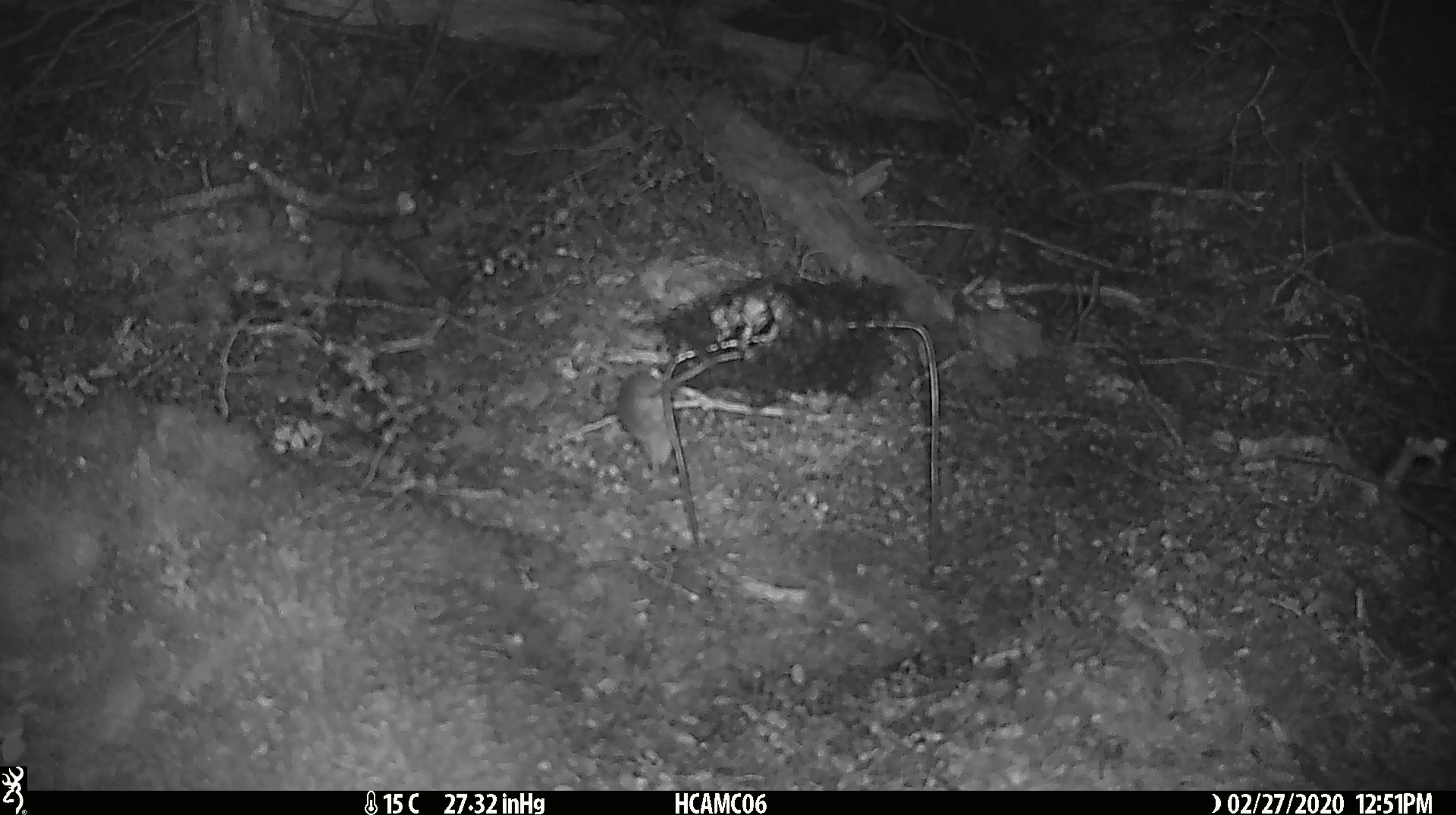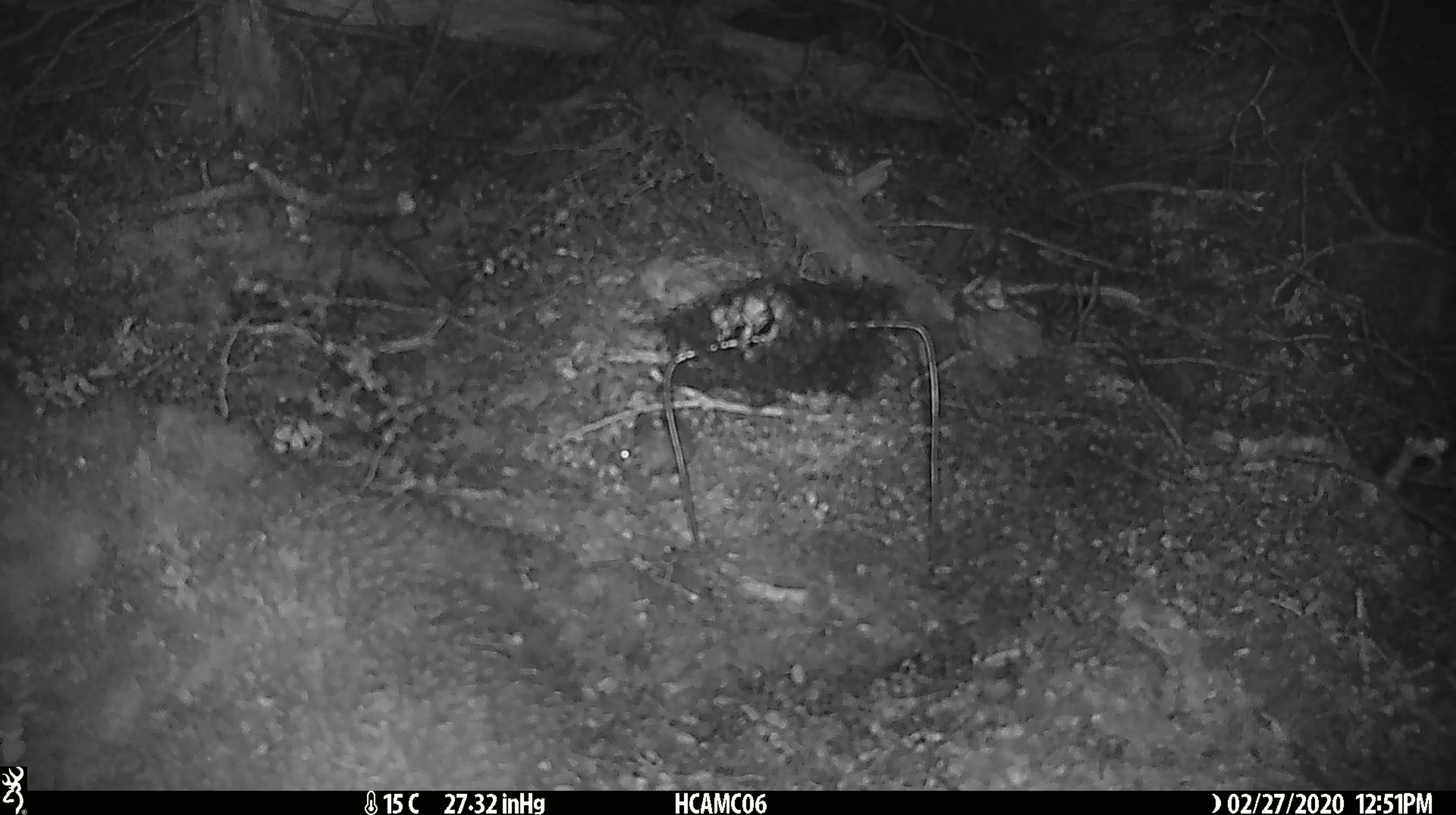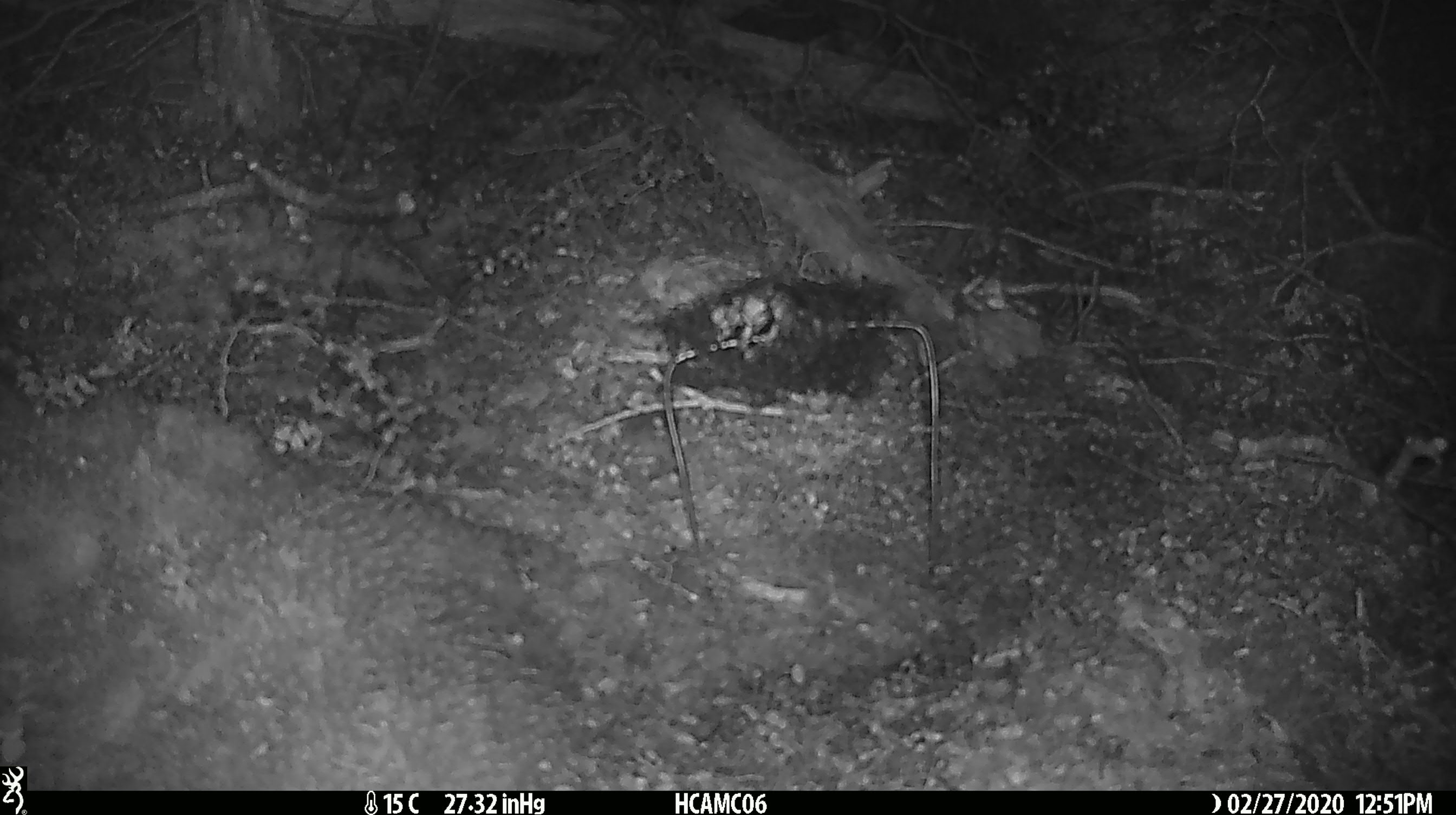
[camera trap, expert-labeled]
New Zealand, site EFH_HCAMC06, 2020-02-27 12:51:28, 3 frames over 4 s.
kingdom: Animalia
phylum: Chordata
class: Mammalia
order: Rodentia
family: Muridae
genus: Mus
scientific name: Mus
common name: mouse